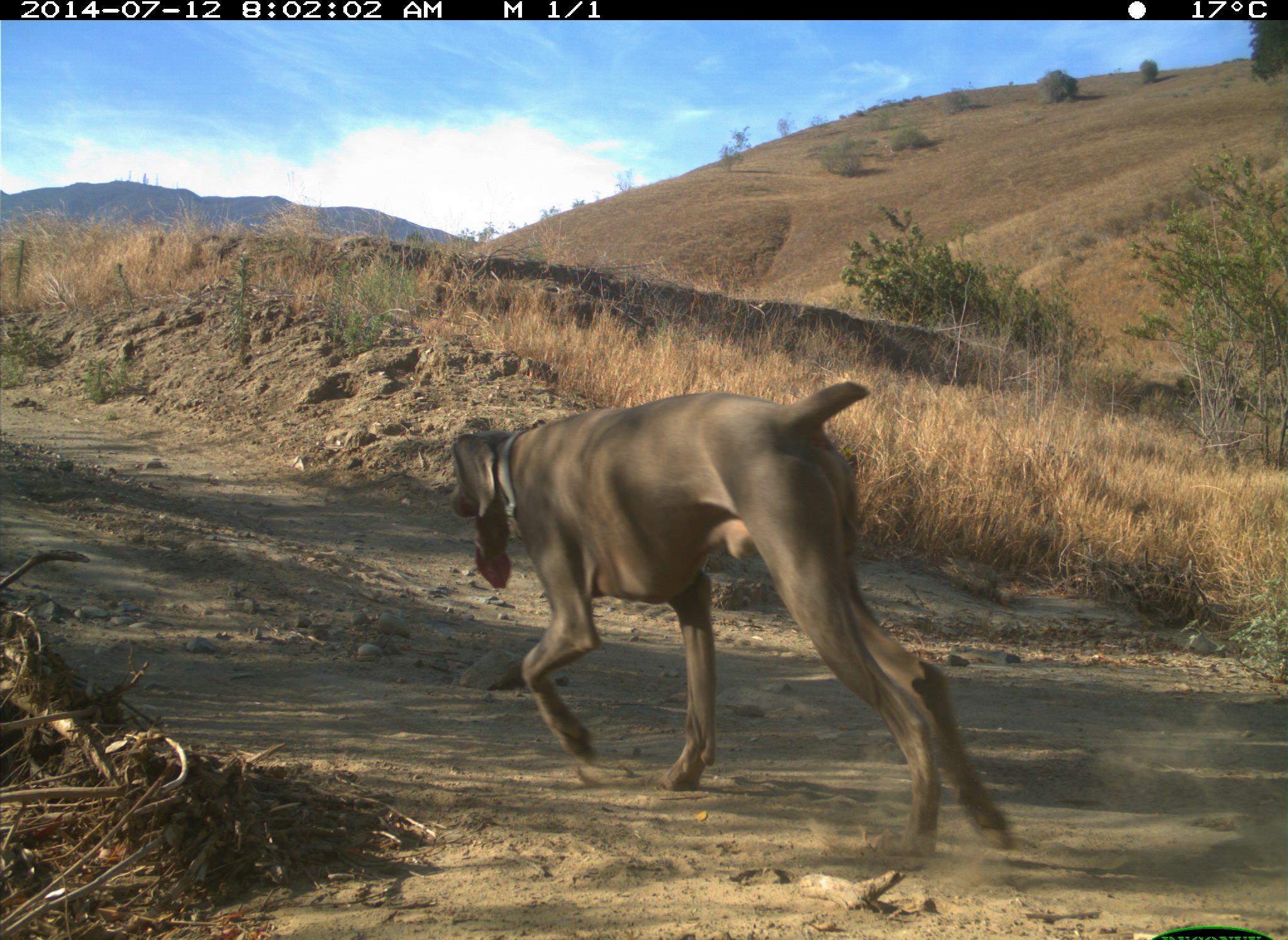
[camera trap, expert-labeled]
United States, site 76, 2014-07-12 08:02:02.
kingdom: Animalia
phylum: Chordata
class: Mammalia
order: Carnivora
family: Canidae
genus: Canis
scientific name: Canis familiaris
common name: domestic dog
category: dog